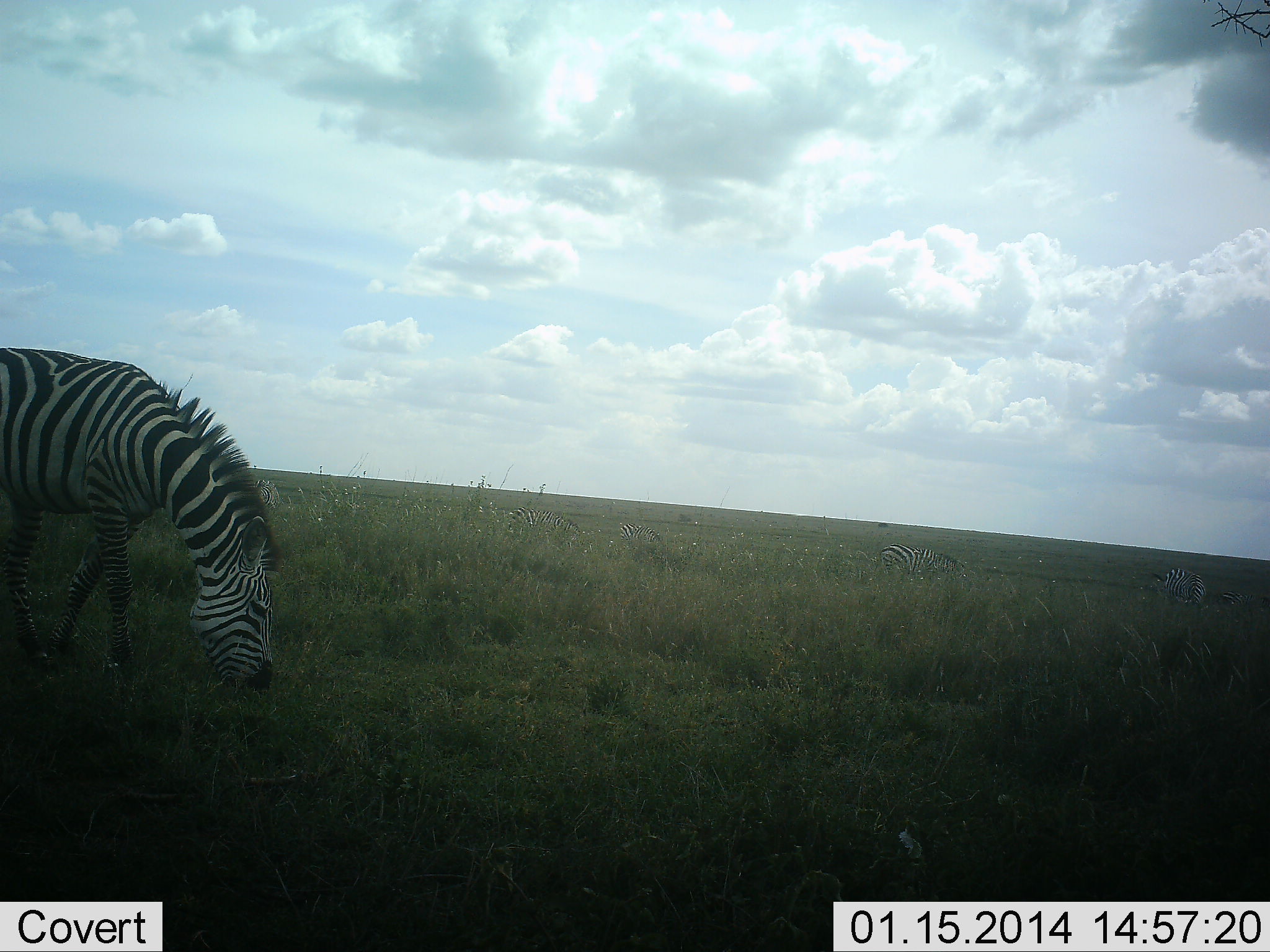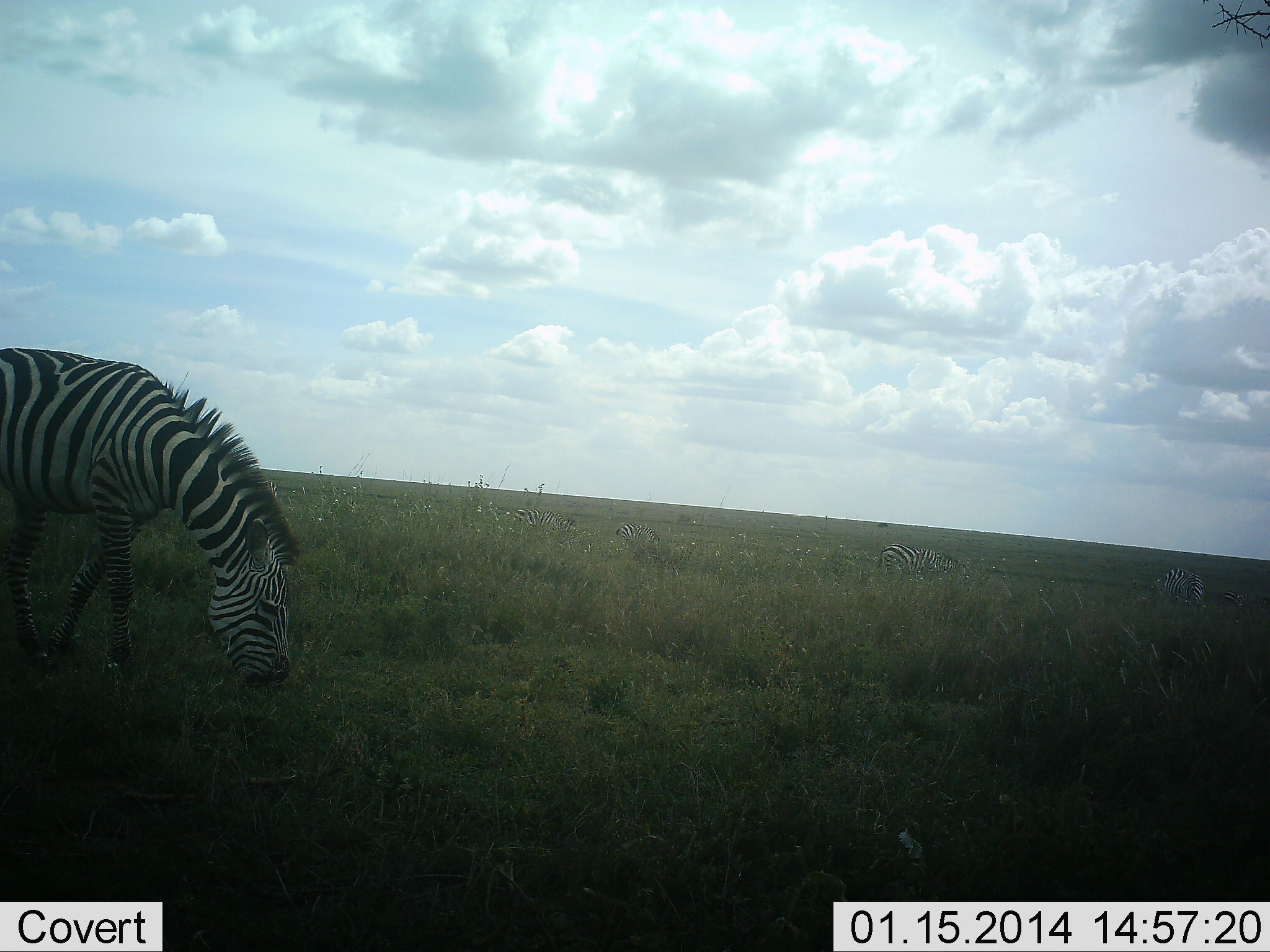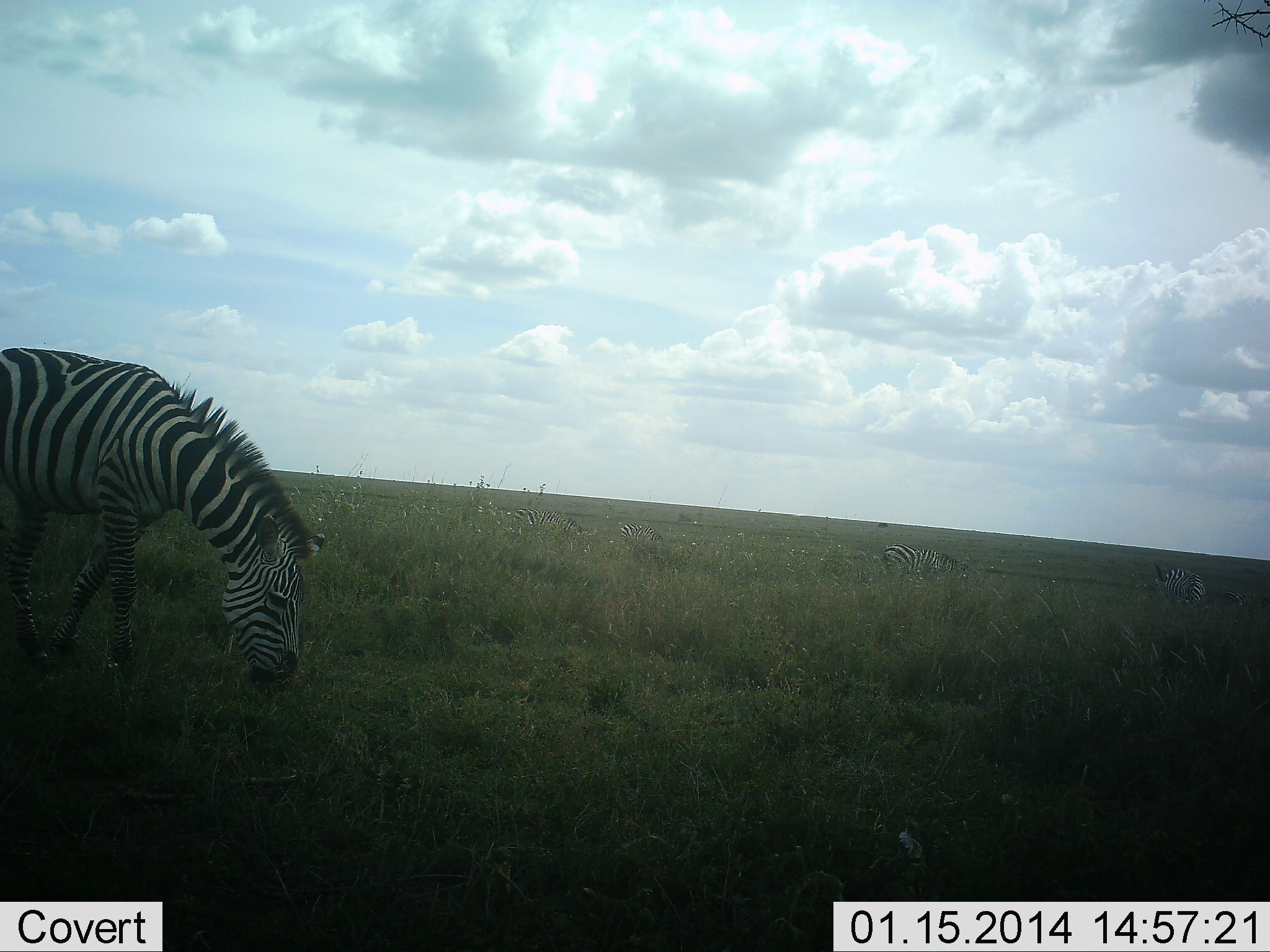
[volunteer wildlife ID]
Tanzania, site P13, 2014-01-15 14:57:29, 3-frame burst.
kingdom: Animalia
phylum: Chordata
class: Mammalia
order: Perissodactyla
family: Equidae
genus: Equus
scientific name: Equus quagga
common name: plains zebra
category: zebra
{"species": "zebra (plains zebra) (Equus quagga)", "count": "2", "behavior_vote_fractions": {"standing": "20%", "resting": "0%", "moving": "0%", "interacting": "0%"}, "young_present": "0%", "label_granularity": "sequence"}